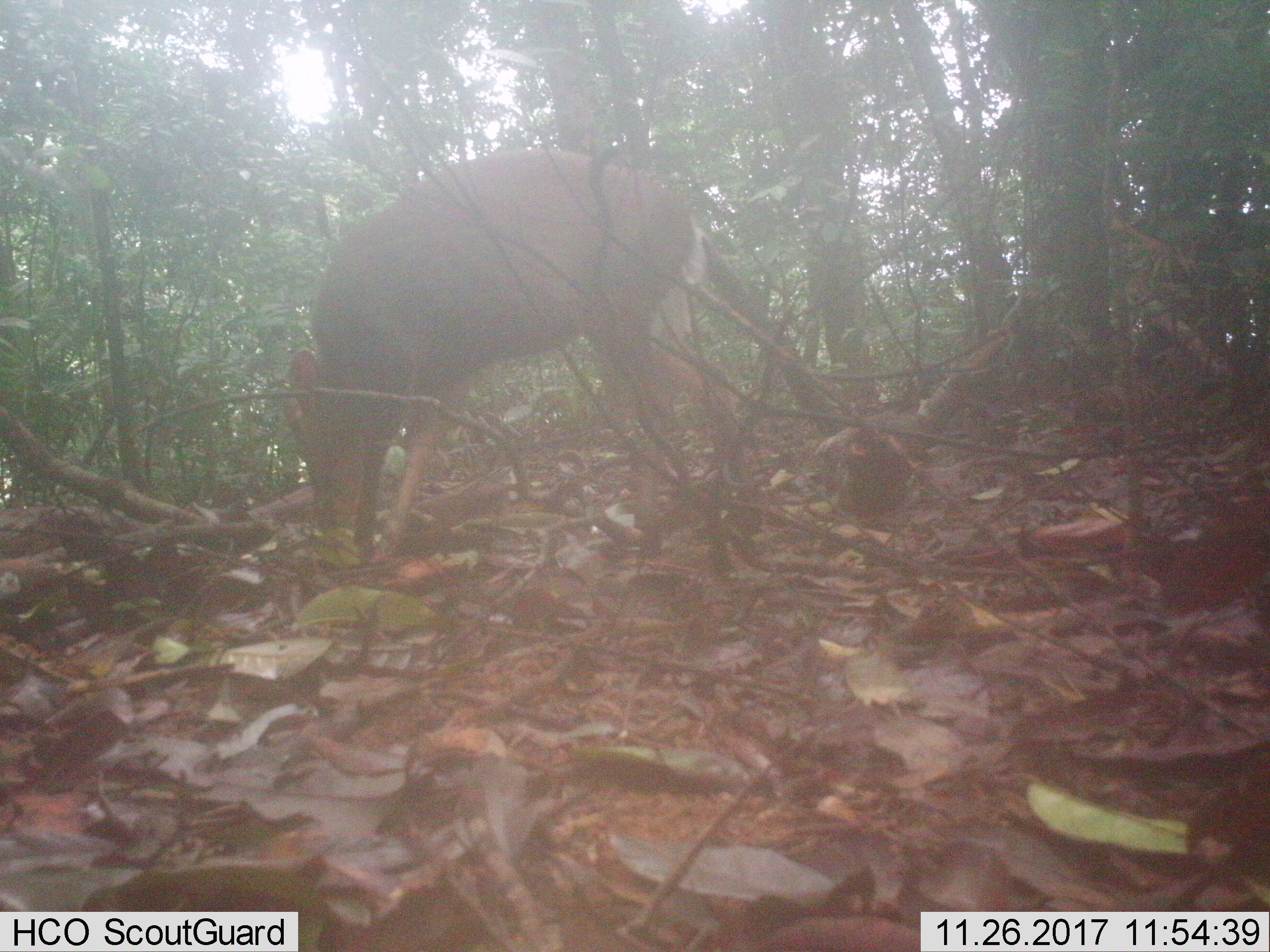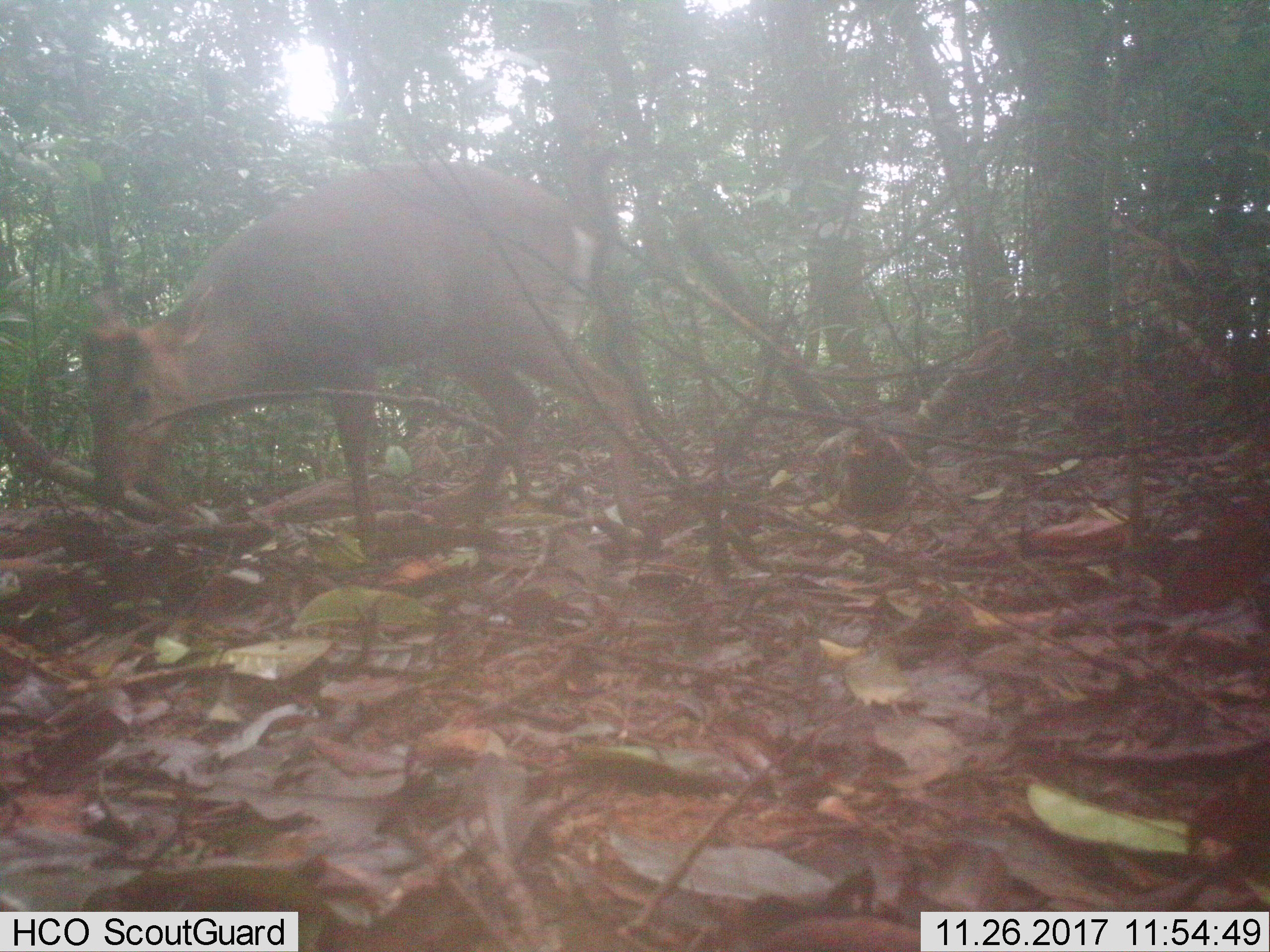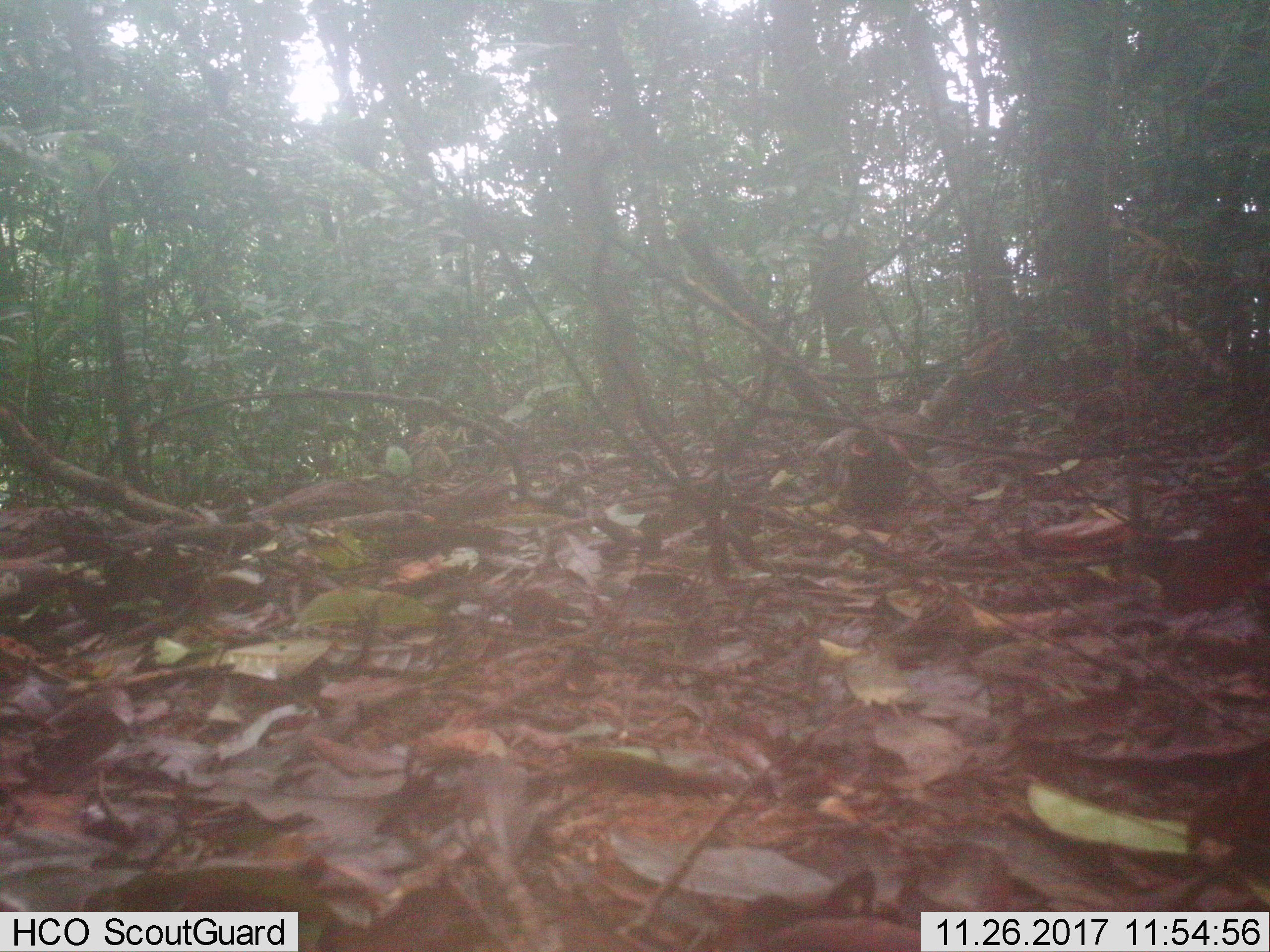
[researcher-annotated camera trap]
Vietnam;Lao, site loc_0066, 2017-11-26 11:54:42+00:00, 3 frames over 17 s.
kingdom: Animalia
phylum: Chordata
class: Mammalia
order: Artiodactyla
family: Cervidae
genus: Muntiacus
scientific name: Muntiacus rooseveltorum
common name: roosevelt's muntjac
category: roosevelts muntjac group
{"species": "roosevelts muntjac group (roosevelt's muntjac) (Muntiacus rooseveltorum)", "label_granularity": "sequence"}